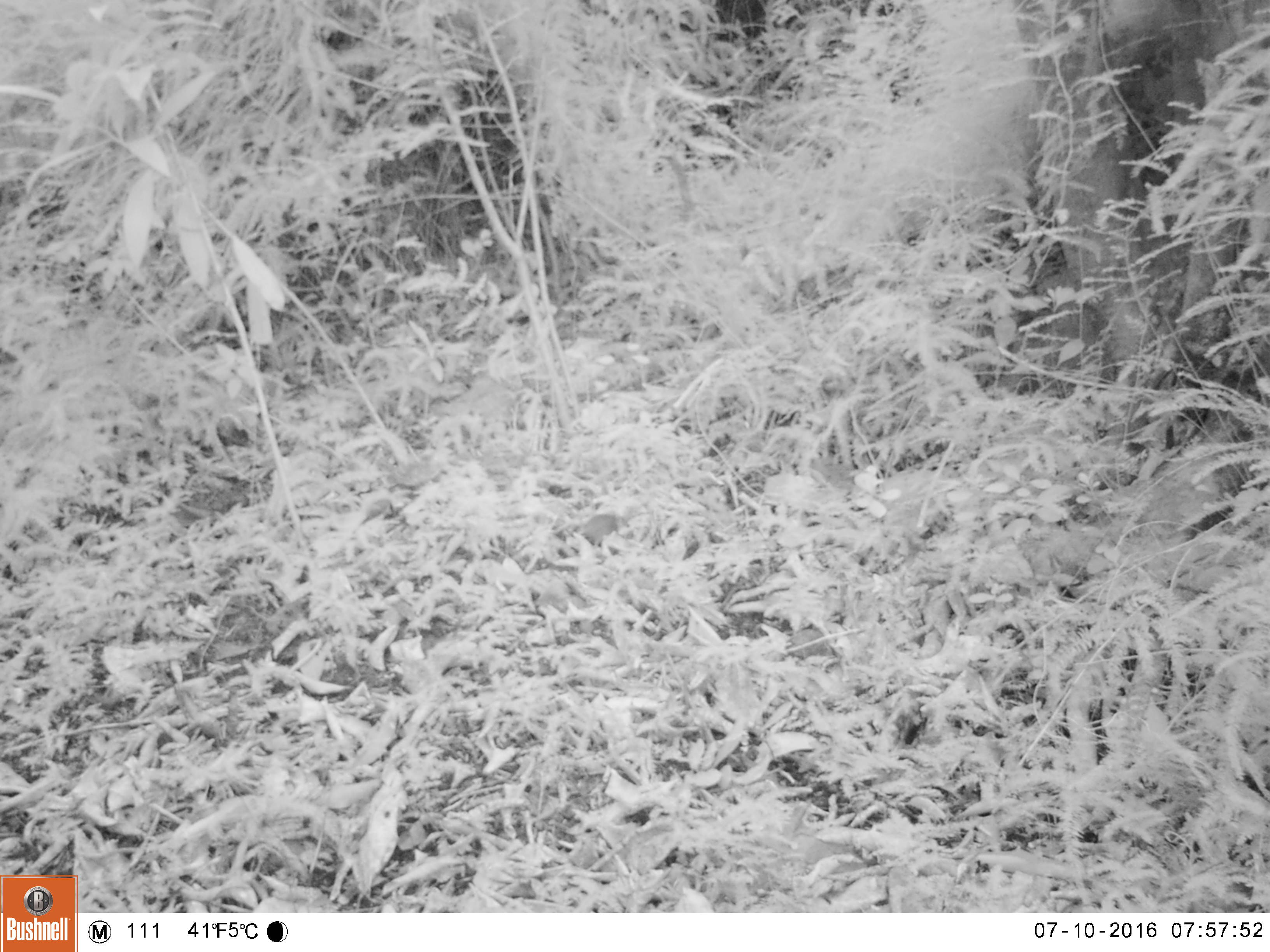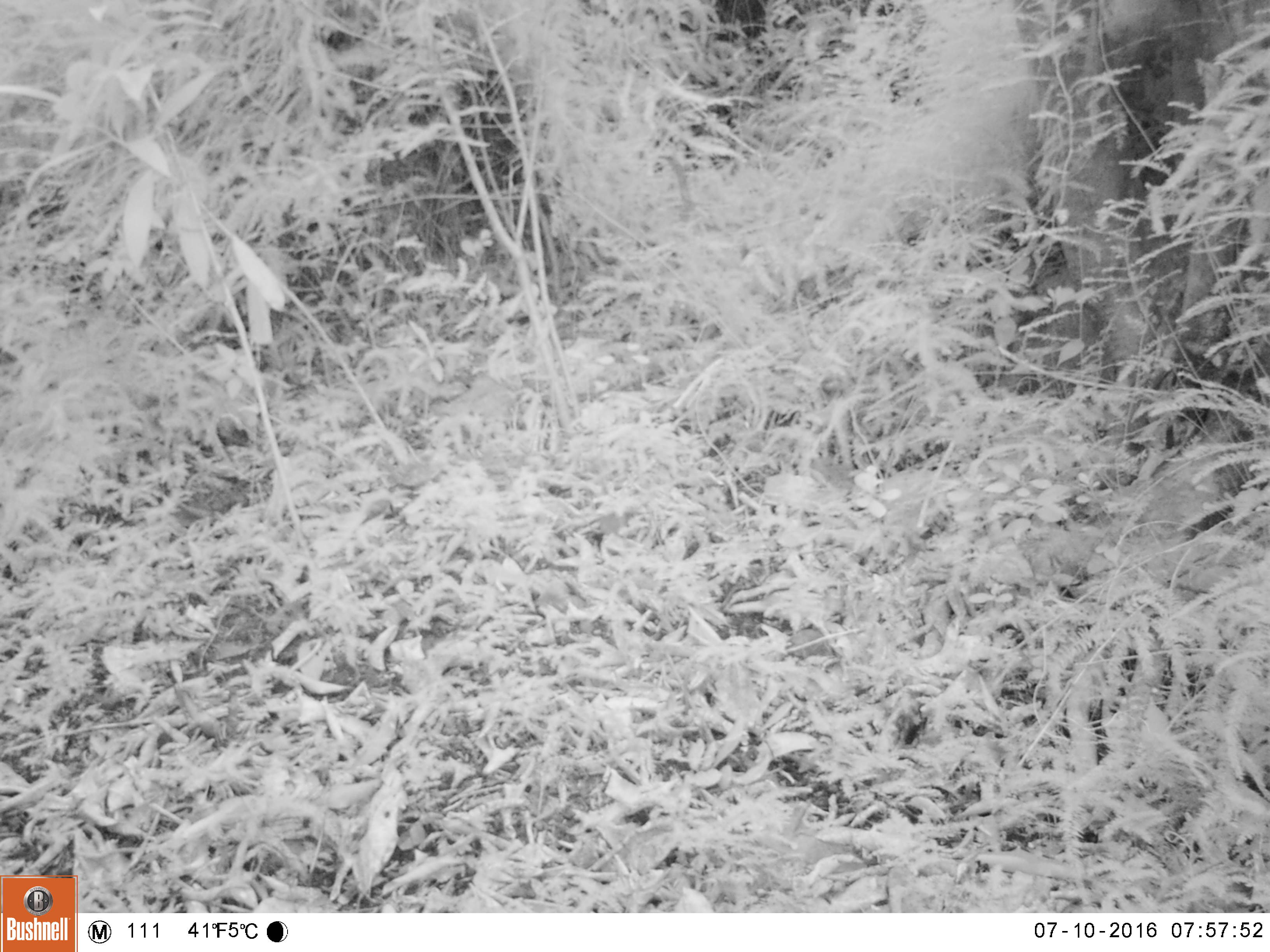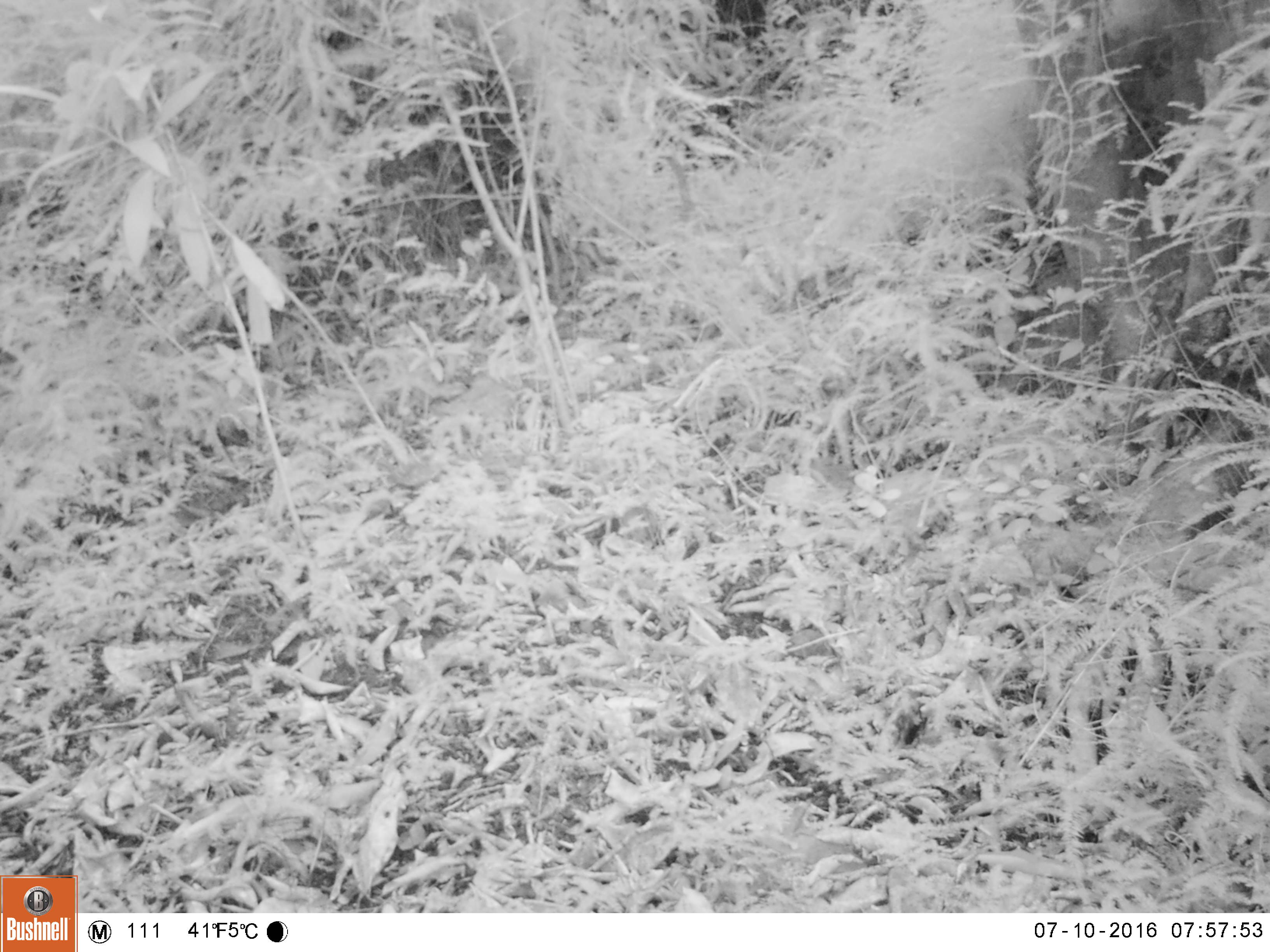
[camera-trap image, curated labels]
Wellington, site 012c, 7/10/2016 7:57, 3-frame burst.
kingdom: Animalia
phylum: Chordata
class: Mammalia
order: Rodentia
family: Muridae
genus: Mus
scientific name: Mus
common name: mouse